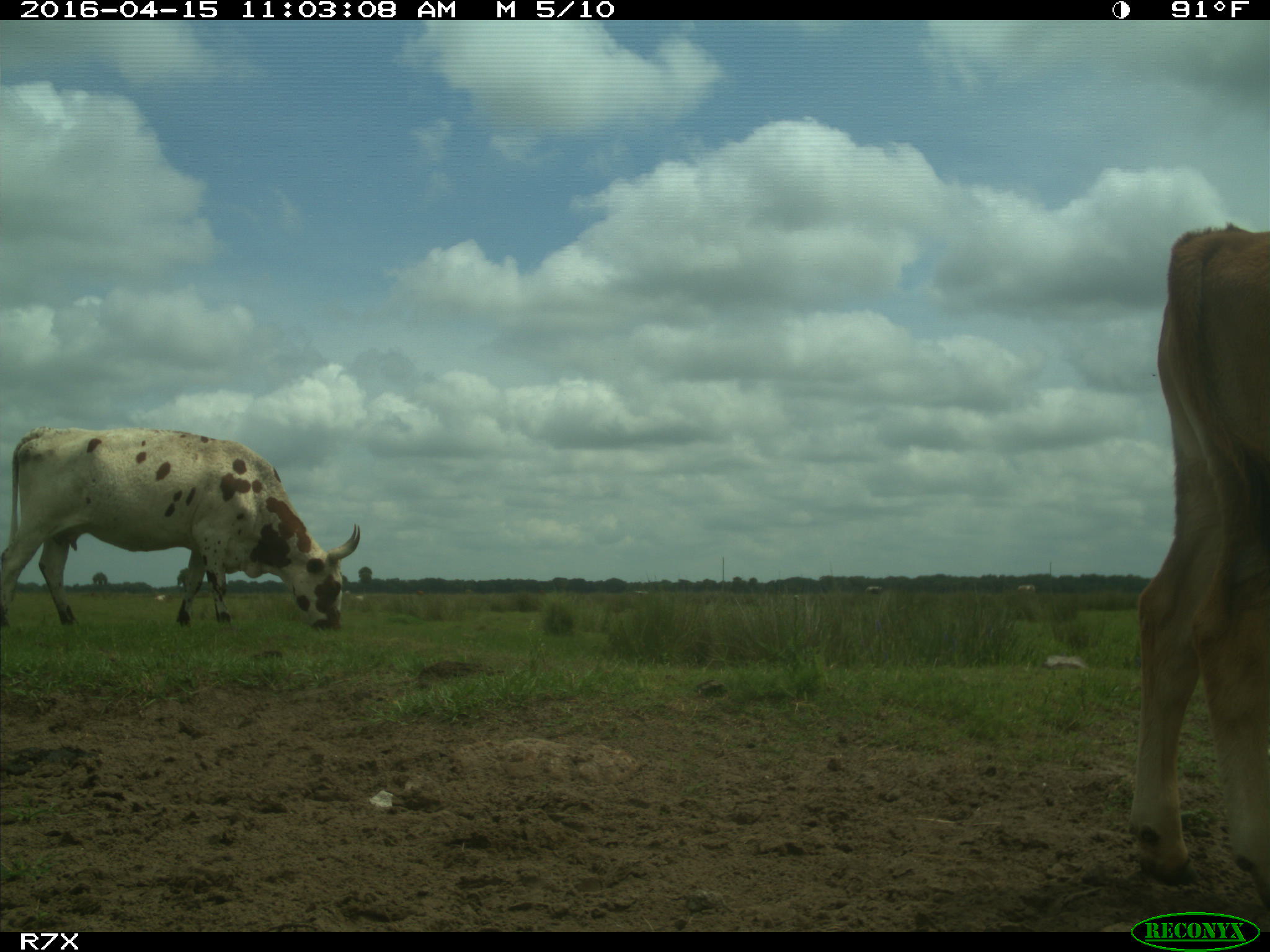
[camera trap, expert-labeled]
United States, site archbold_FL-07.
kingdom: Animalia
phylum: Chordata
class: Mammalia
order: Artiodactyla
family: Bovidae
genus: Bos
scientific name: Bos taurus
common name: domestic cow